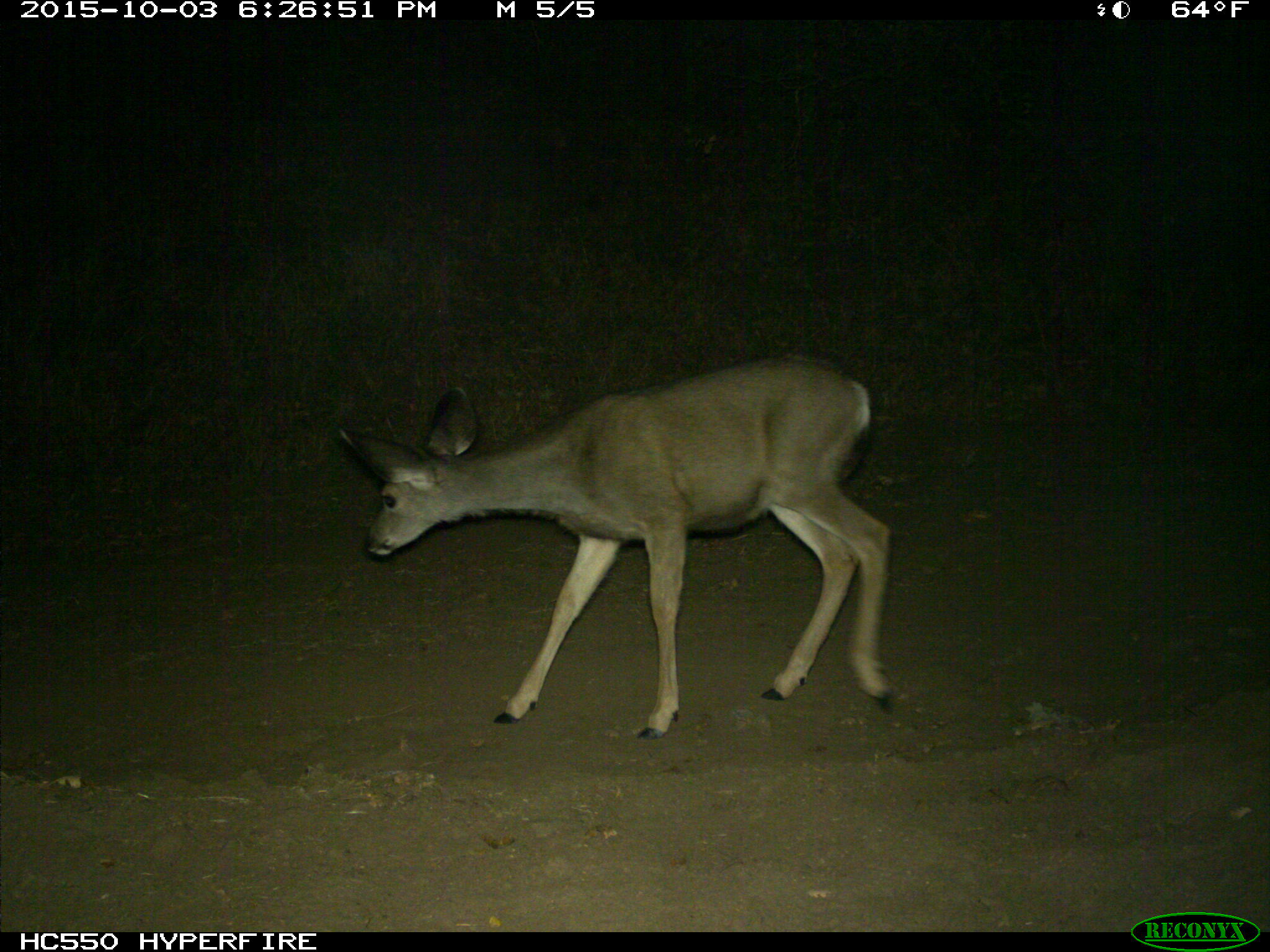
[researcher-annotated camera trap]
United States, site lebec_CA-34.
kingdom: Animalia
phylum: Chordata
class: Mammalia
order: Artiodactyla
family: Cervidae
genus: Odocoileus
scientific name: Odocoileus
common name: deer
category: unidentified deer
Unidentified deer (deer) (Odocoileus).